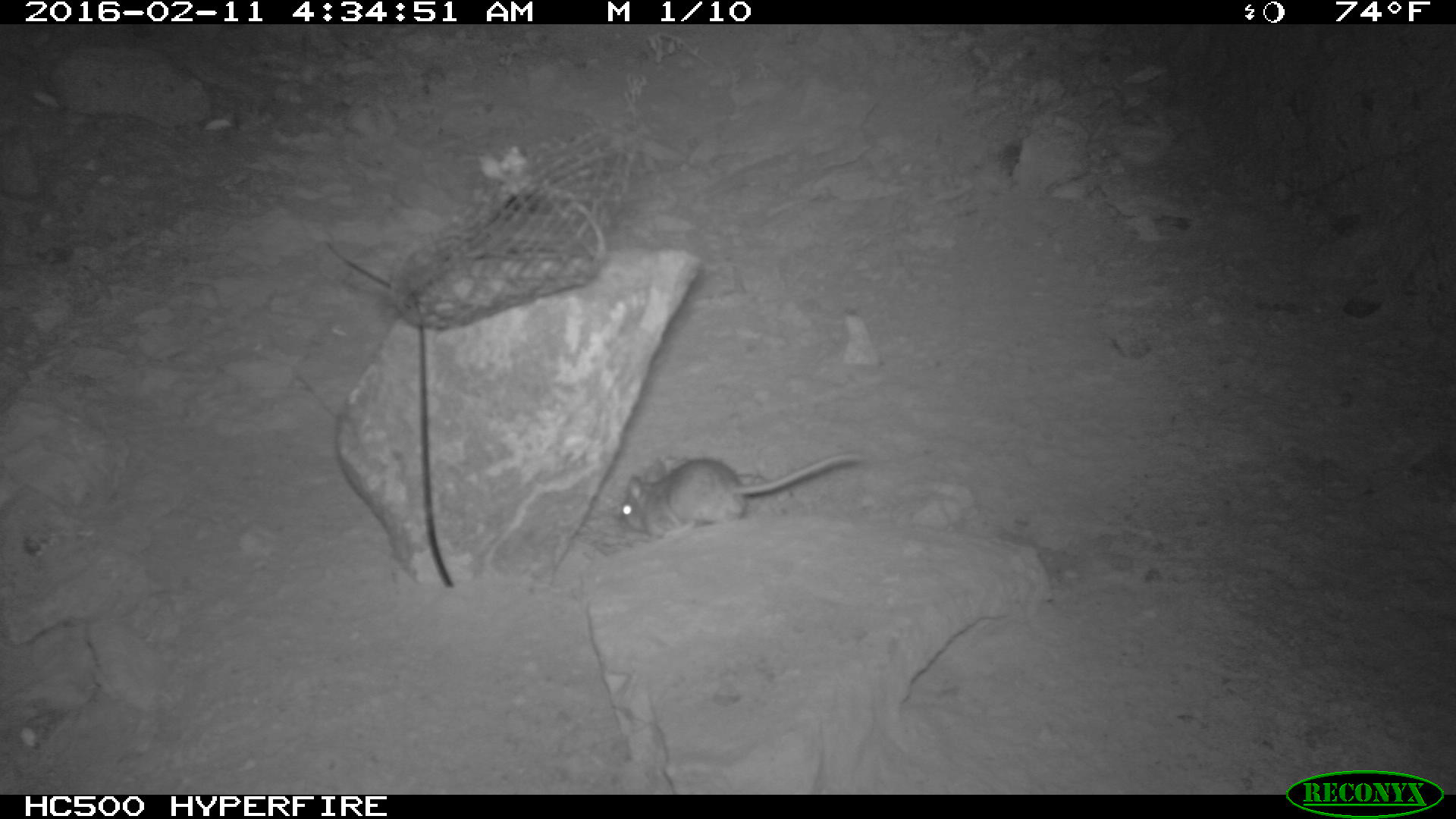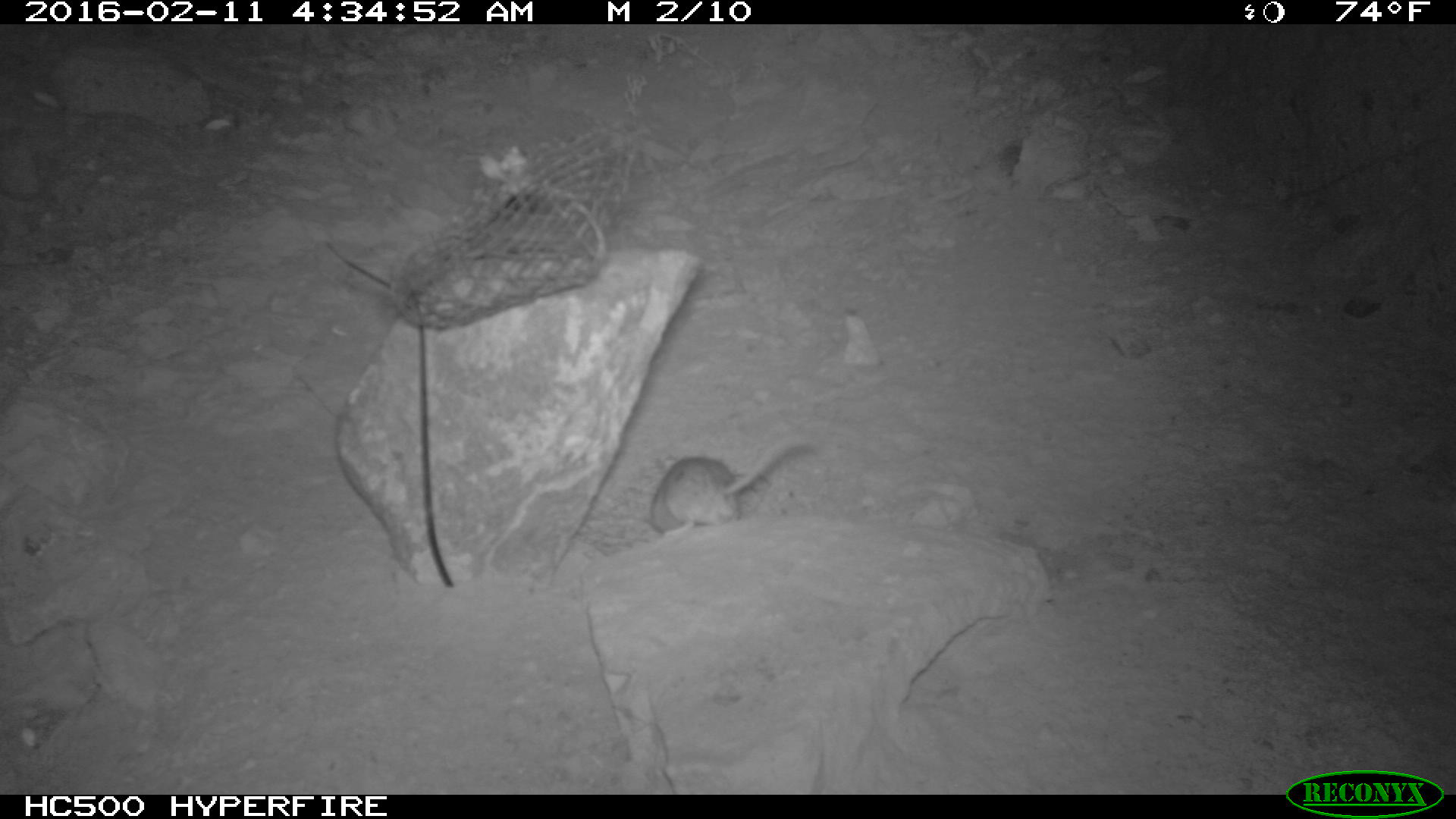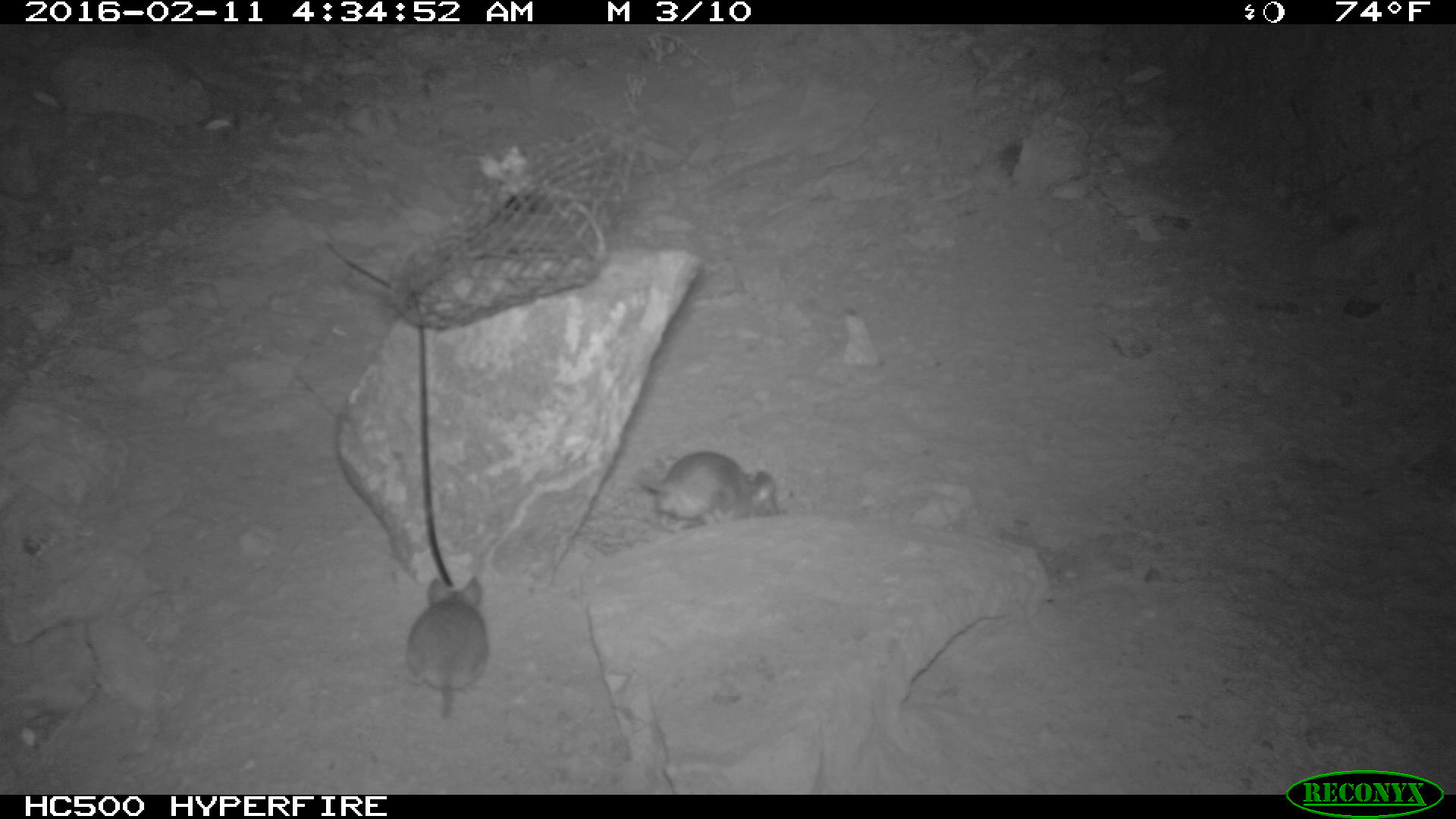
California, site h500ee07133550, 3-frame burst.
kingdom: Animalia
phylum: Chordata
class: Mammalia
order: Rodentia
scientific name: Rodentia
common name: rodent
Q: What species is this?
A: Rodent (Rodentia).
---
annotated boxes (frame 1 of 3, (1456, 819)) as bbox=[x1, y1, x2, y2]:
rodent: bbox=[618, 453, 866, 538]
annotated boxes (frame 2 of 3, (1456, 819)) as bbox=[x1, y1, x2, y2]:
rodent: bbox=[651, 444, 819, 535]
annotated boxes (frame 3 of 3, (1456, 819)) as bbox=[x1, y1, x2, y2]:
rodent: bbox=[404, 577, 488, 718]; bbox=[641, 452, 779, 535]